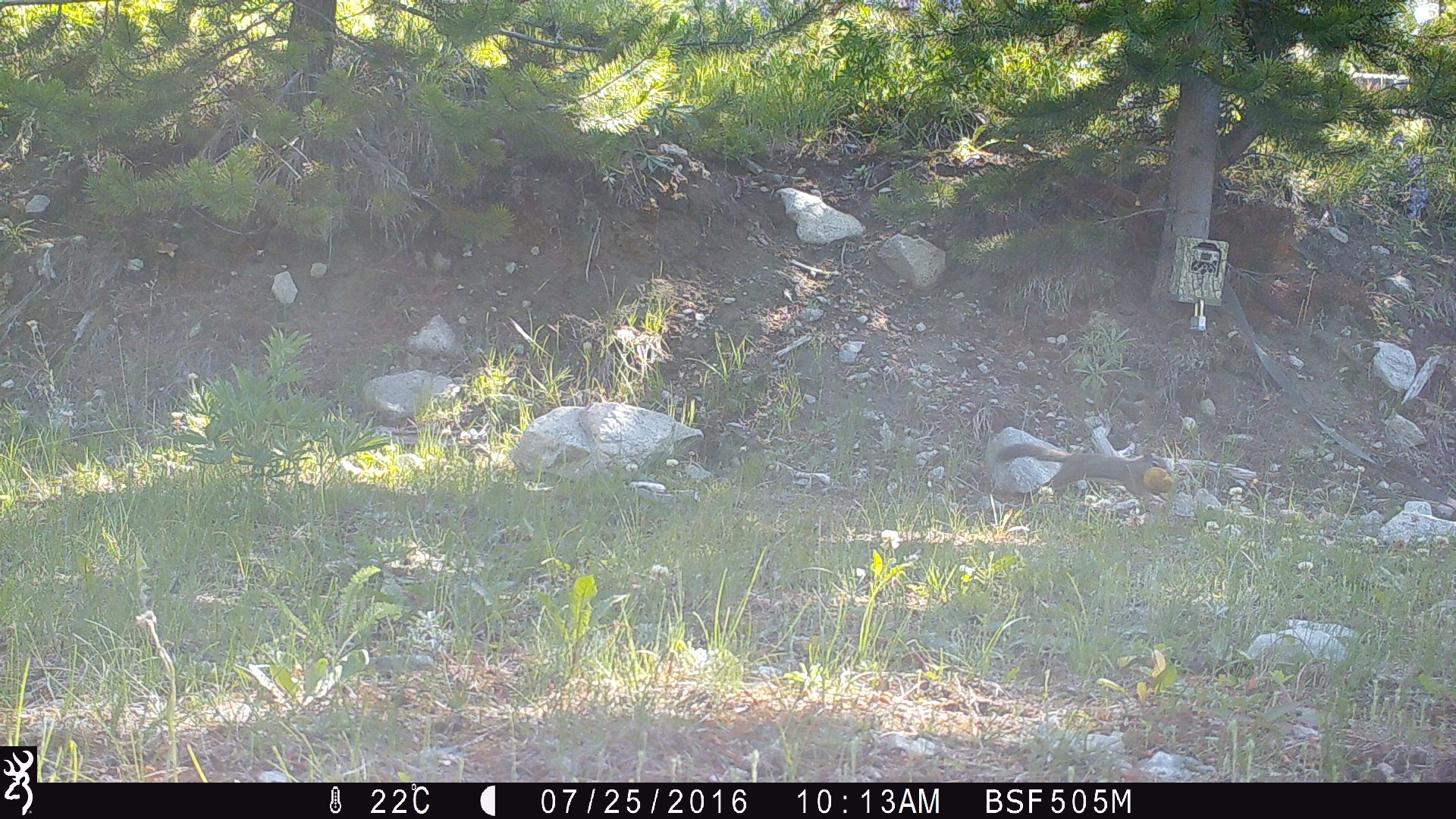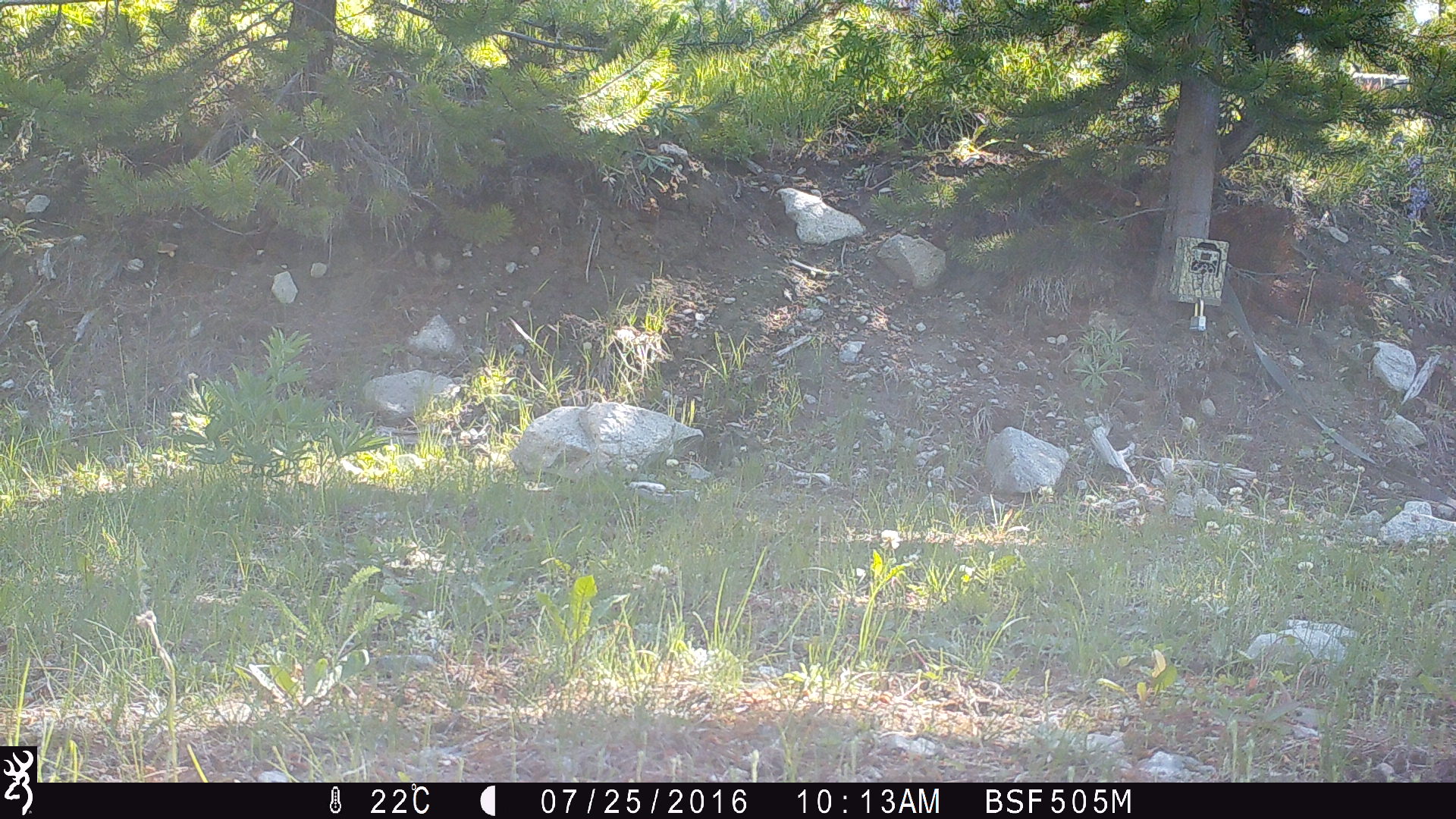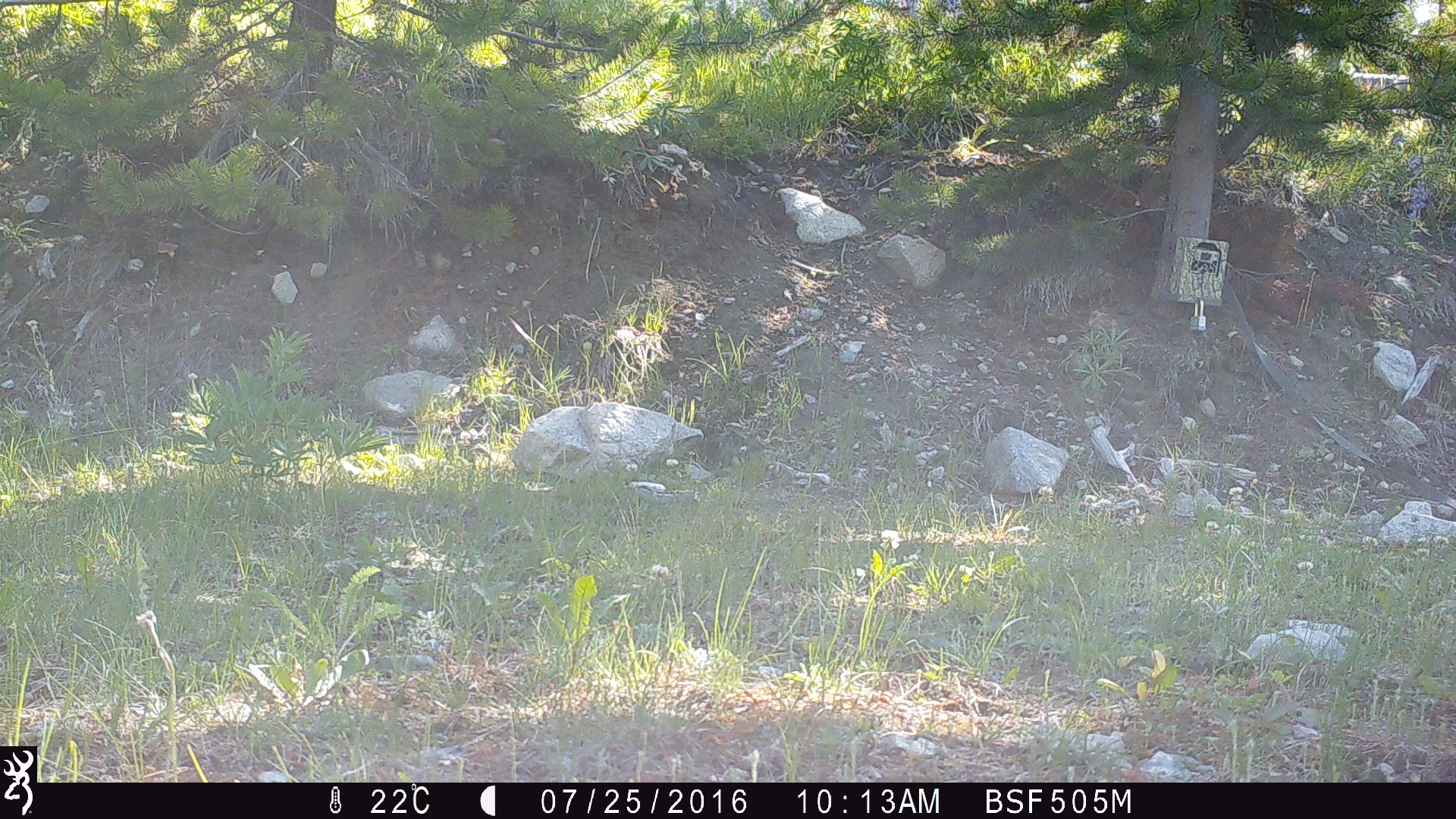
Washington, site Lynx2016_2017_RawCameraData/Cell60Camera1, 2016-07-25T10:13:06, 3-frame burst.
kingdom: Animalia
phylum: Chordata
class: Mammalia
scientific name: Mammalia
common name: small mammal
Small mammal (Mammalia). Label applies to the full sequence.